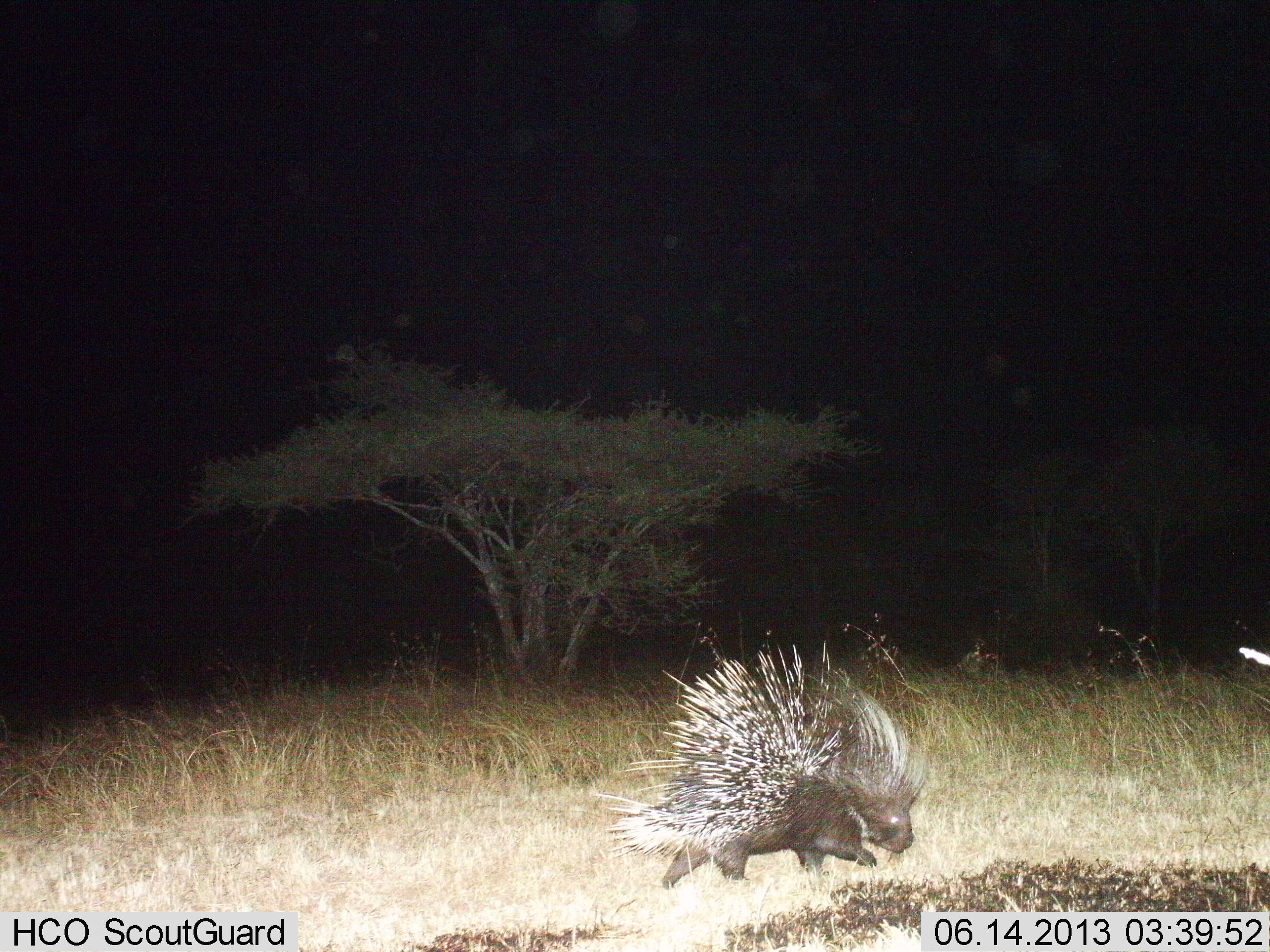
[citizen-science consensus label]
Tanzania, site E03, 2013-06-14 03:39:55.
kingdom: Animalia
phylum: Chordata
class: Mammalia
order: Rodentia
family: Hystricidae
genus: Hystrix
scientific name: Hystrix cristata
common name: crested porcupine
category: porcupine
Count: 1.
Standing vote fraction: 10%.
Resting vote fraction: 0%.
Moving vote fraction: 90%.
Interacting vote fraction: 0%.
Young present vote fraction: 0%.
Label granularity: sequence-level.